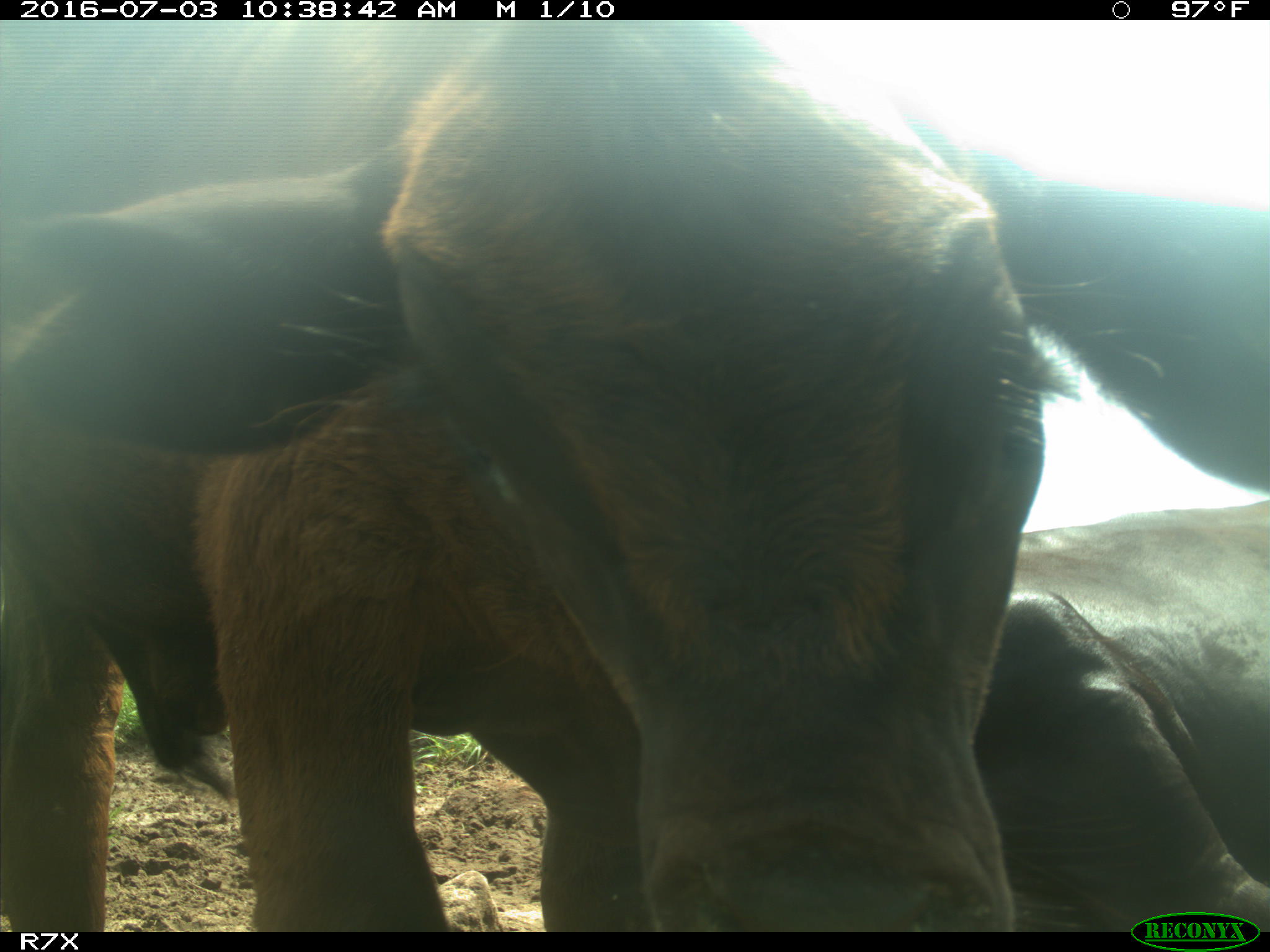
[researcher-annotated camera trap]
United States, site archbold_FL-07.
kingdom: Animalia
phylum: Chordata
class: Mammalia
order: Artiodactyla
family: Bovidae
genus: Bos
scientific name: Bos taurus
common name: domestic cow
Bos taurus (domestic cow).